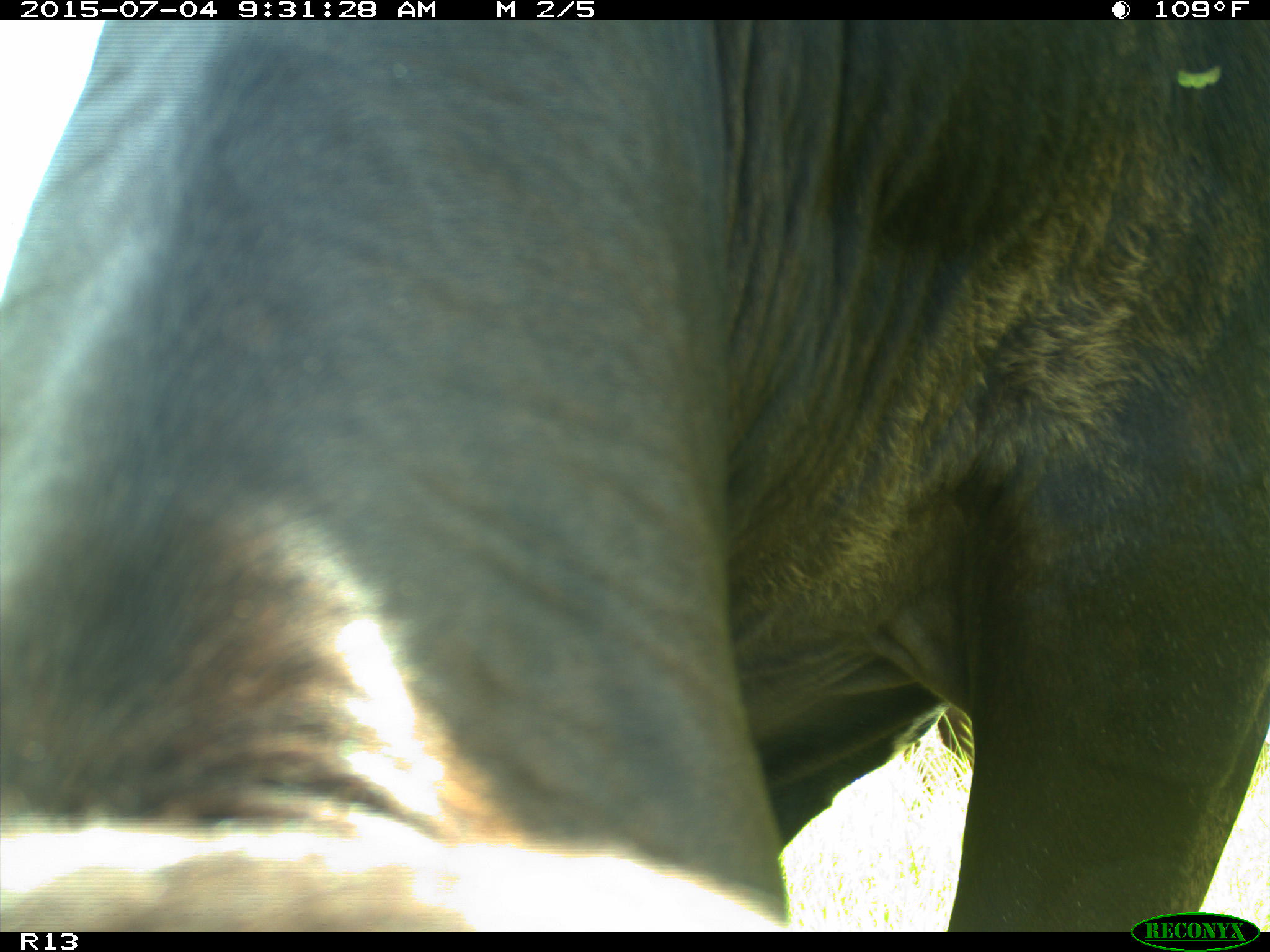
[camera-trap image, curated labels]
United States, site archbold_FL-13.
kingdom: Animalia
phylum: Chordata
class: Mammalia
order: Artiodactyla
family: Bovidae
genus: Bos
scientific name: Bos taurus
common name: domestic cow